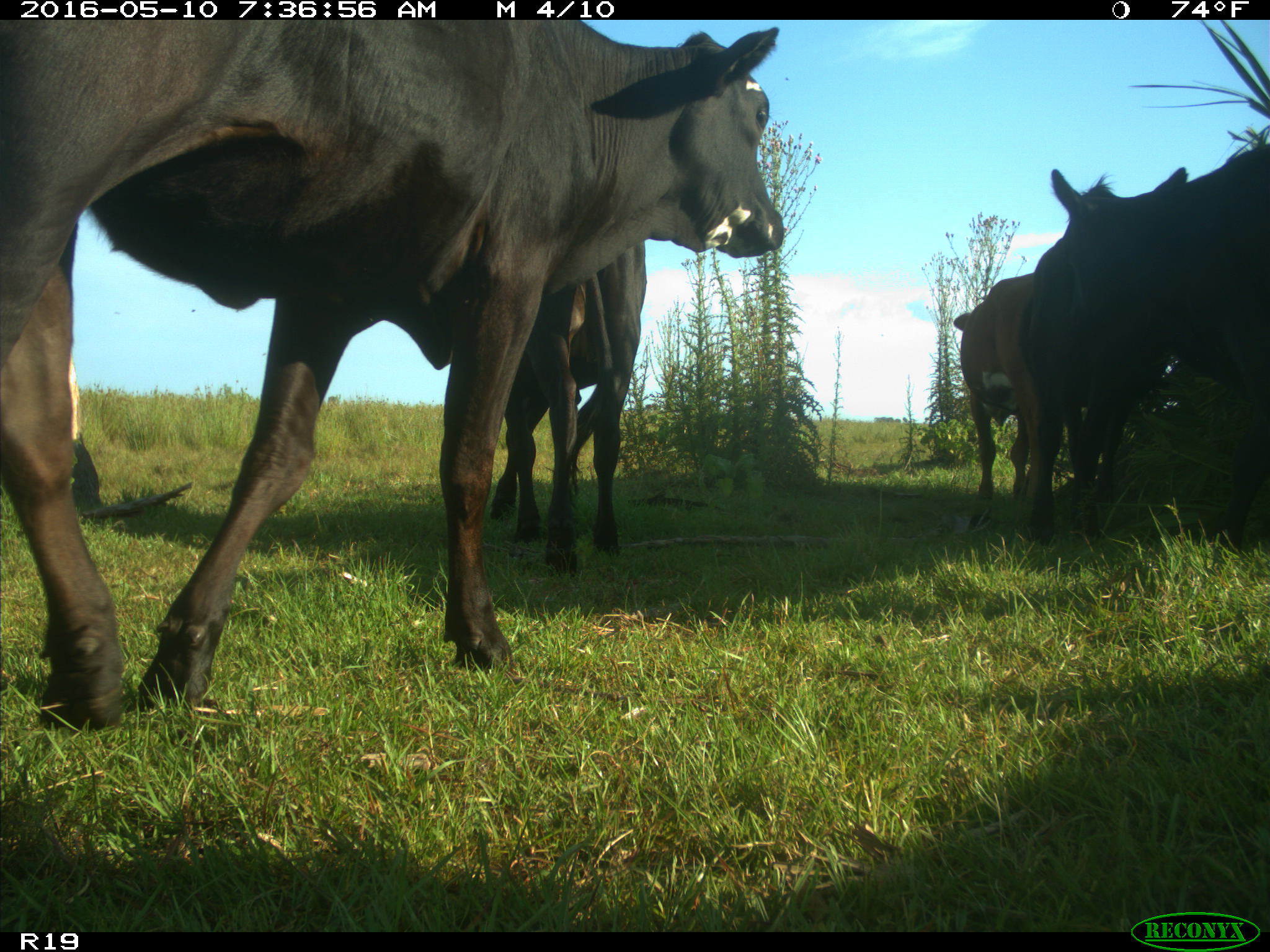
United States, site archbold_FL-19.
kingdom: Animalia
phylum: Chordata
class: Mammalia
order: Artiodactyla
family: Bovidae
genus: Bos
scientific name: Bos taurus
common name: domestic cow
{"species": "Bos taurus (domestic cow)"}